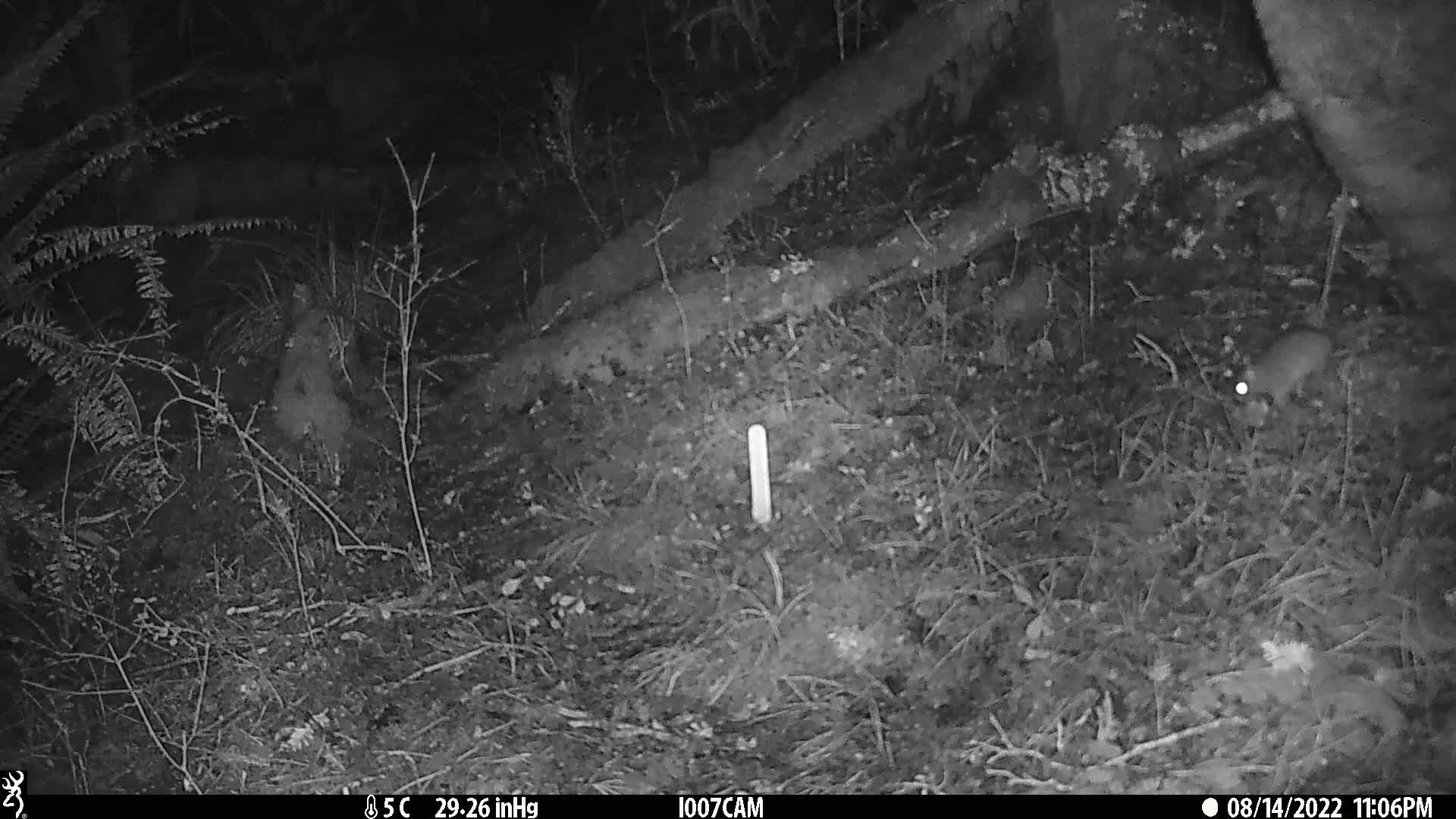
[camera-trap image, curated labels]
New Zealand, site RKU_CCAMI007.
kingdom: Animalia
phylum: Chordata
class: Mammalia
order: Rodentia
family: Muridae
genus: Rattus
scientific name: Rattus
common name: rat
Rat (Rattus).